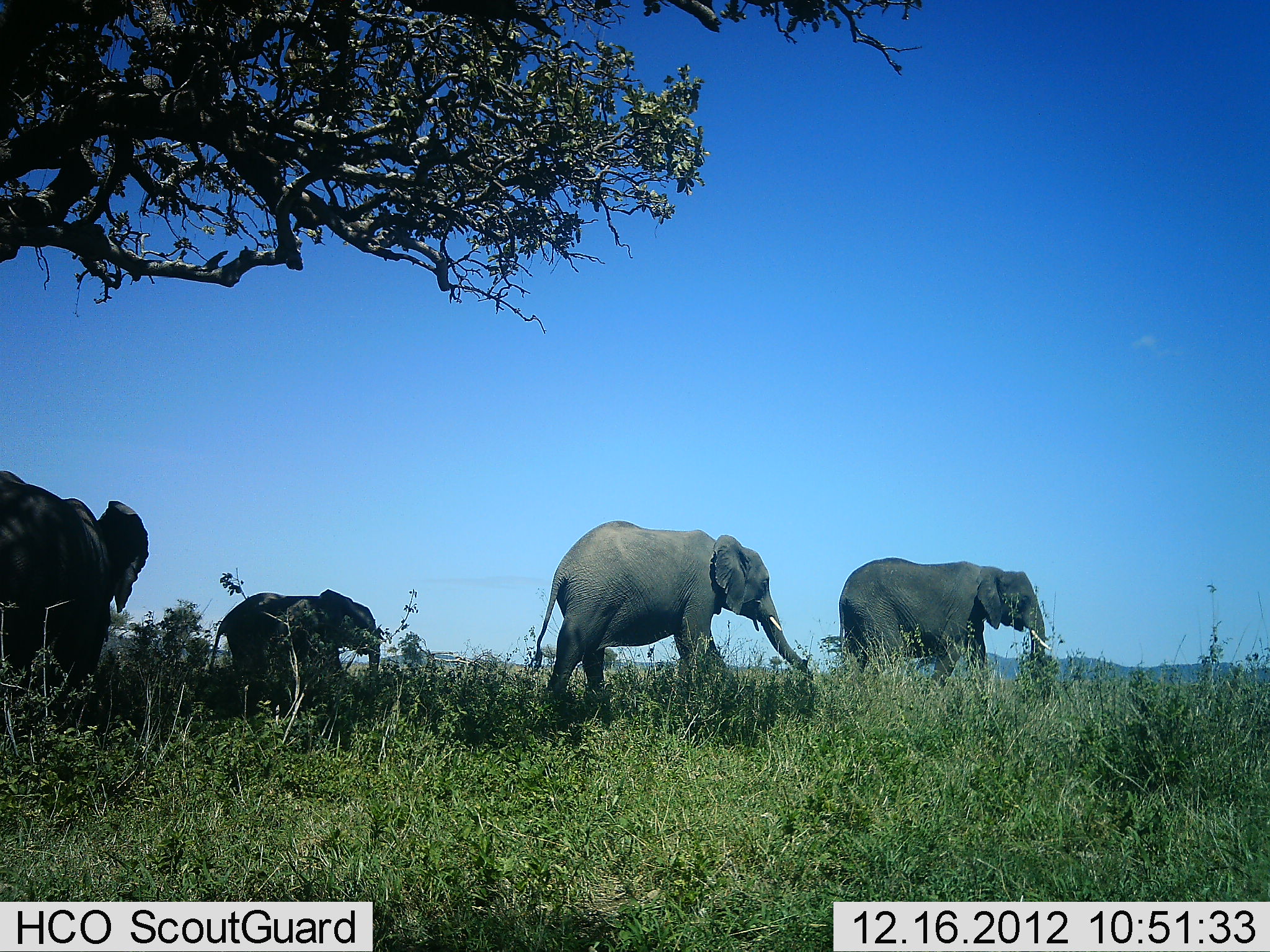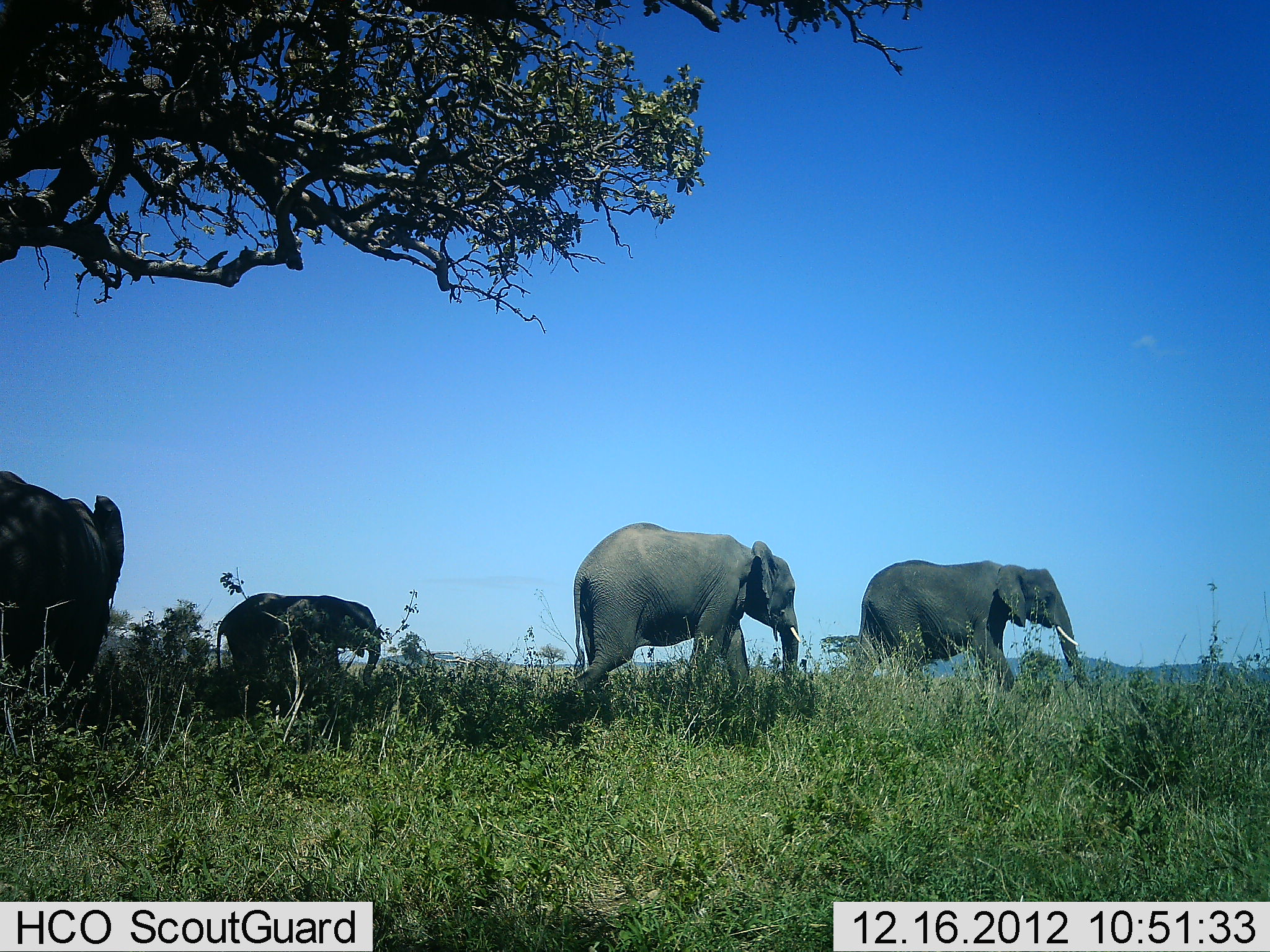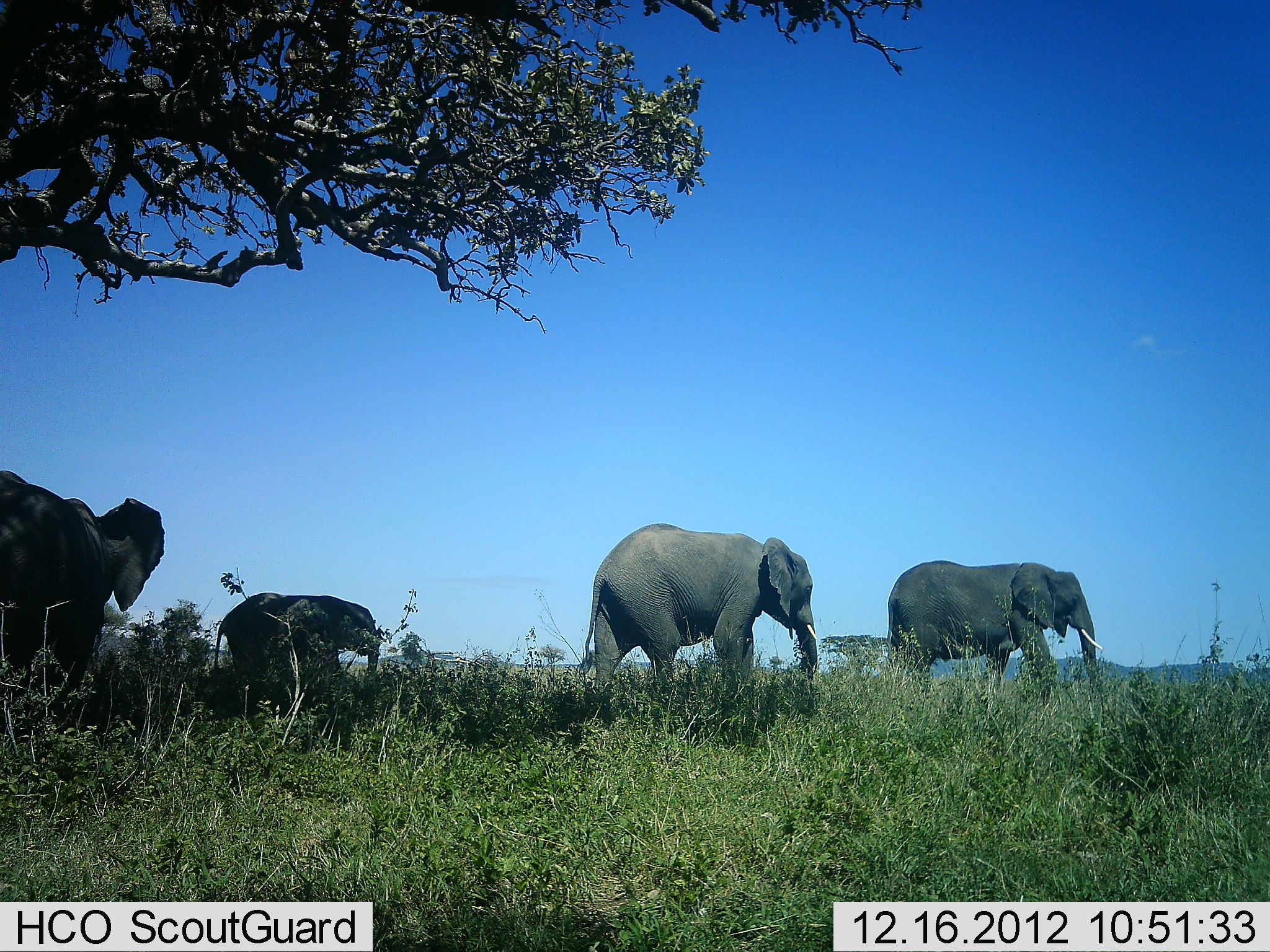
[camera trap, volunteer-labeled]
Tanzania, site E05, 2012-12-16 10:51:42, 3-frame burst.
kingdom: Animalia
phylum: Chordata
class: Mammalia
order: Proboscidea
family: Elephantidae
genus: Loxodonta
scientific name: Loxodonta africana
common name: african bush elephant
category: elephant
Elephant (african bush elephant) (Loxodonta africana), count 4. Behavior (volunteer vote fractions): standing 50%, resting 0%, moving 90%, interacting 0%. Young present (vote fraction): 90%. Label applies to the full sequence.